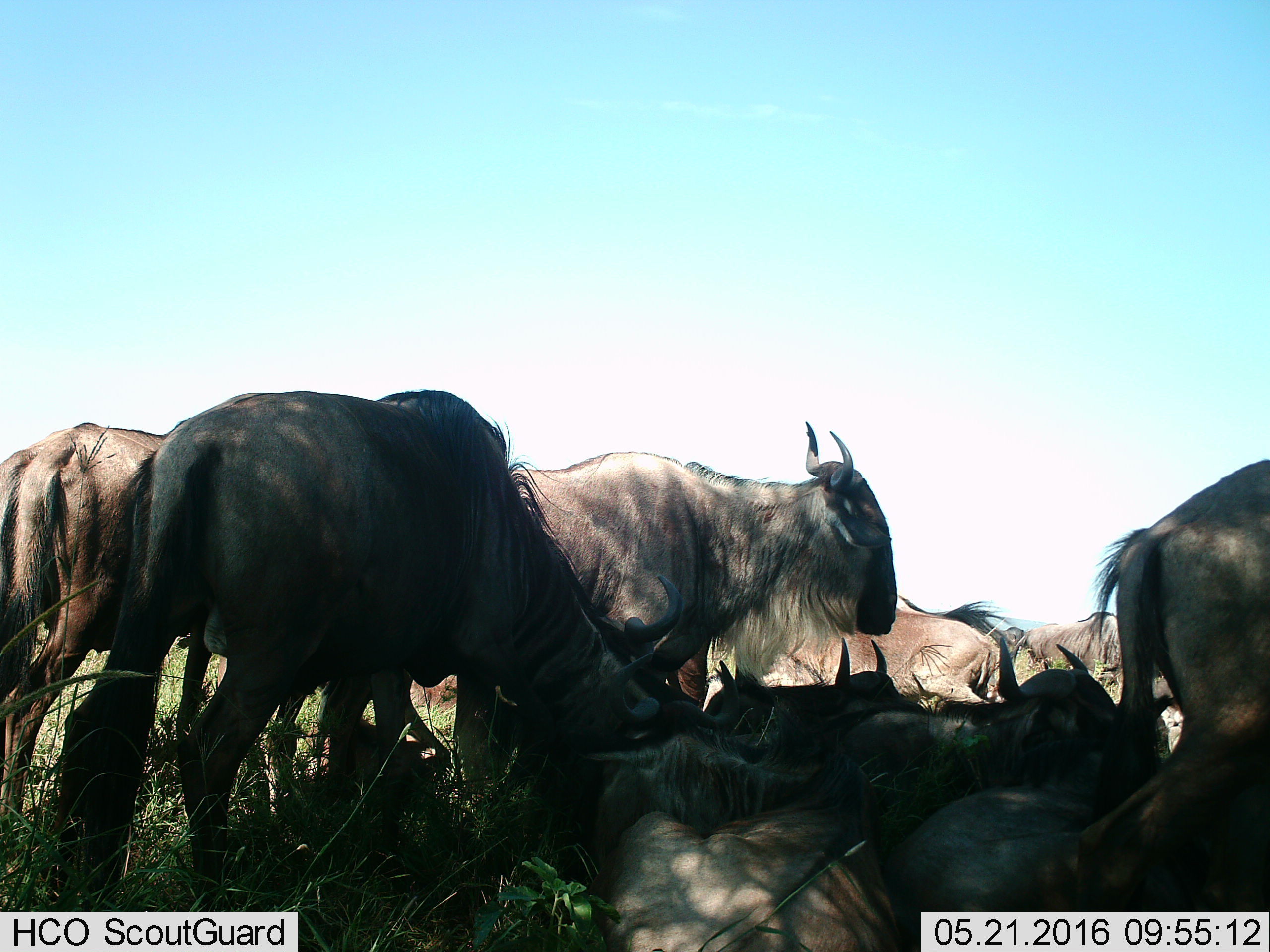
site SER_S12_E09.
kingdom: Animalia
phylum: Chordata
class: Mammalia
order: Artiodactyla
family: Bovidae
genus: Connochaetes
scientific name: Connochaetes taurinus taurinus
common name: blue wildebeest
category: wildebeestblue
Wildebeestblue (blue wildebeest) (Connochaetes taurinus taurinus), count 11-50. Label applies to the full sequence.